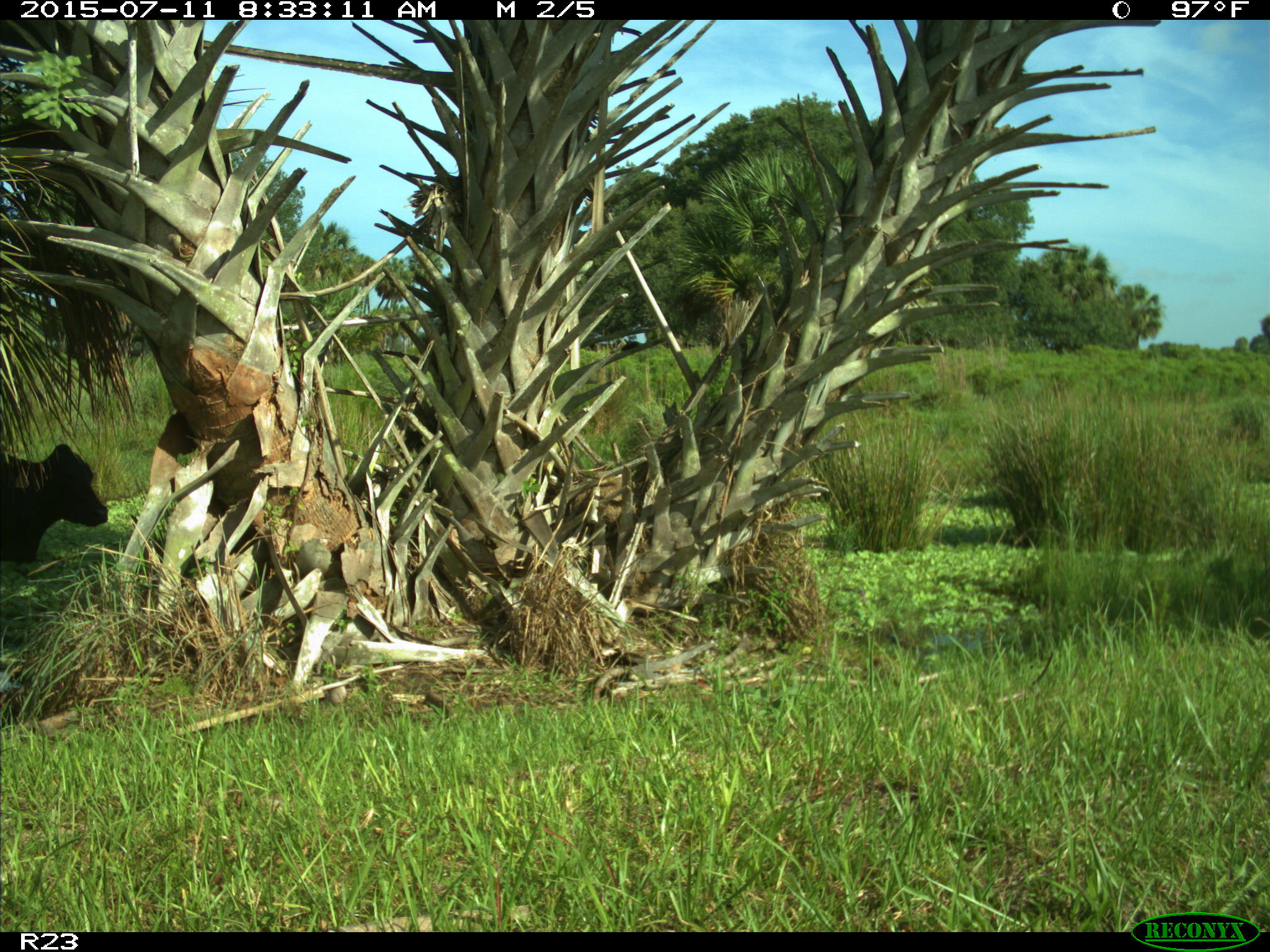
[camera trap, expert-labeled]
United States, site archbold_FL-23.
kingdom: Animalia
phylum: Chordata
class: Mammalia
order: Artiodactyla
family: Bovidae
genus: Bos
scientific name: Bos taurus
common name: domestic cow